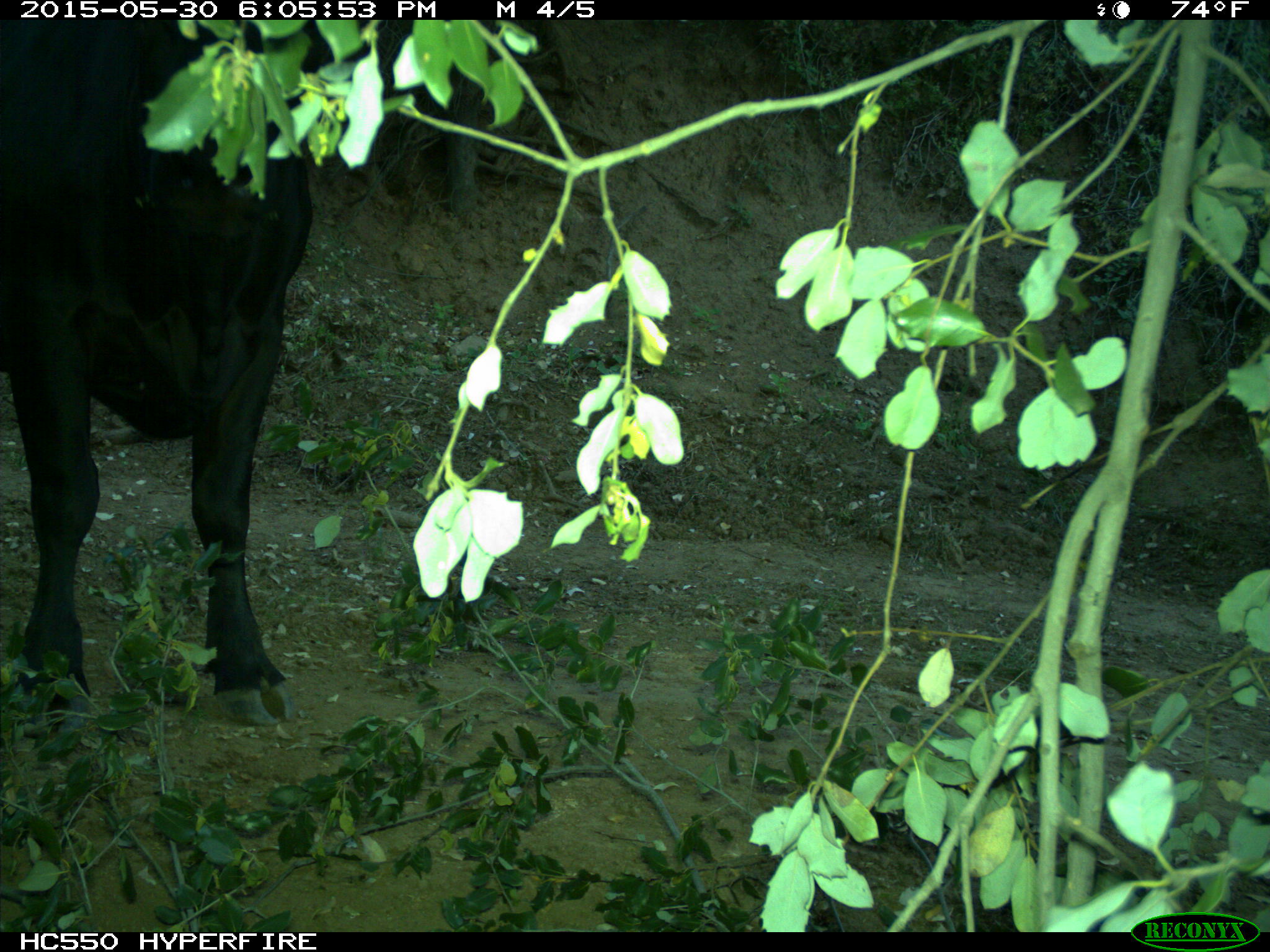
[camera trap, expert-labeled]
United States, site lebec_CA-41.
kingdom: Animalia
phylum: Chordata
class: Mammalia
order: Artiodactyla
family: Bovidae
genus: Bos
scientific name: Bos taurus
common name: domestic cow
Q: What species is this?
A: Bos taurus (domestic cow).